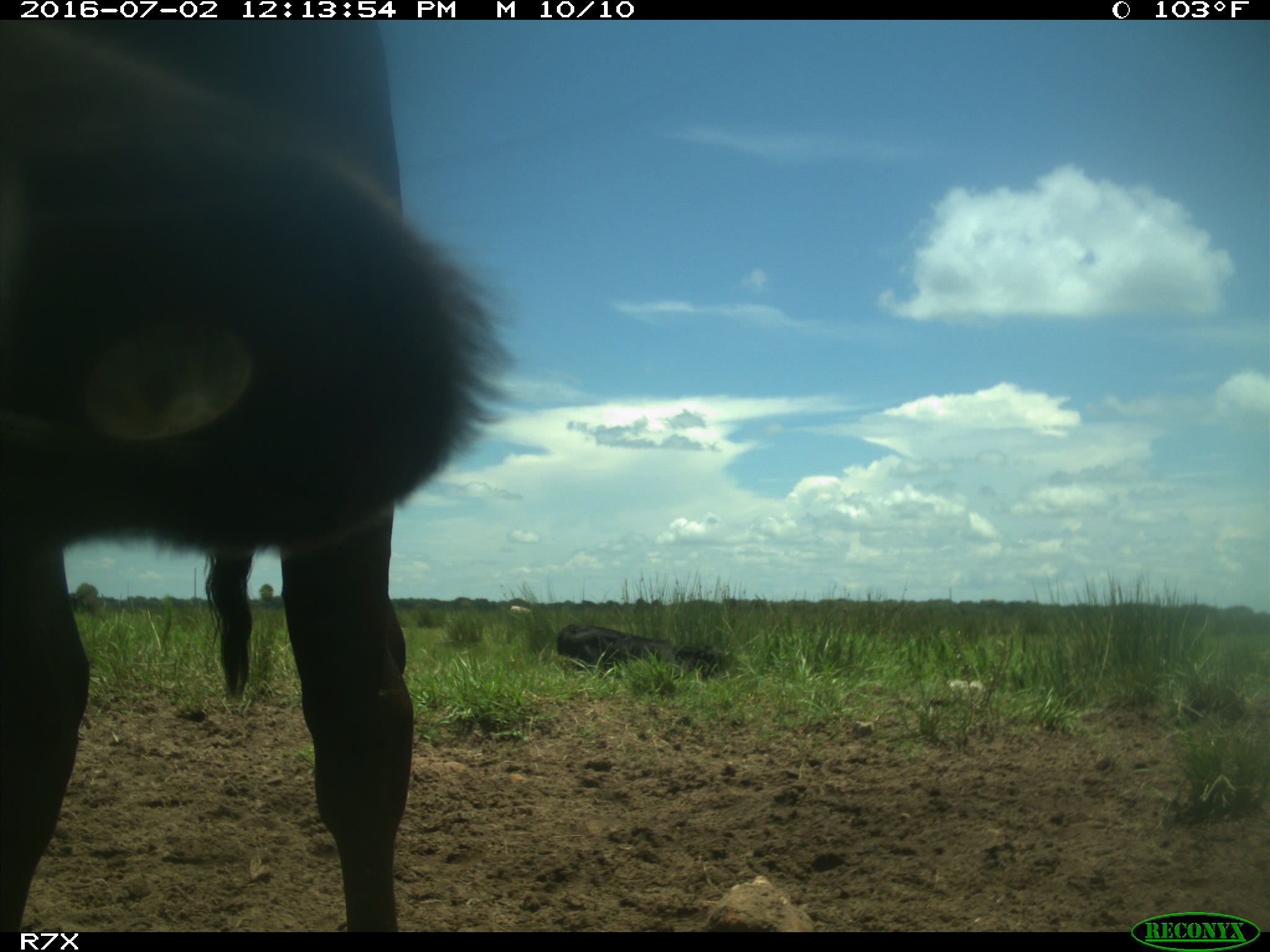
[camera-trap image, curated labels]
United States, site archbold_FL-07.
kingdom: Animalia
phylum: Chordata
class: Mammalia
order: Artiodactyla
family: Bovidae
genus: Bos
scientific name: Bos taurus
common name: domestic cow